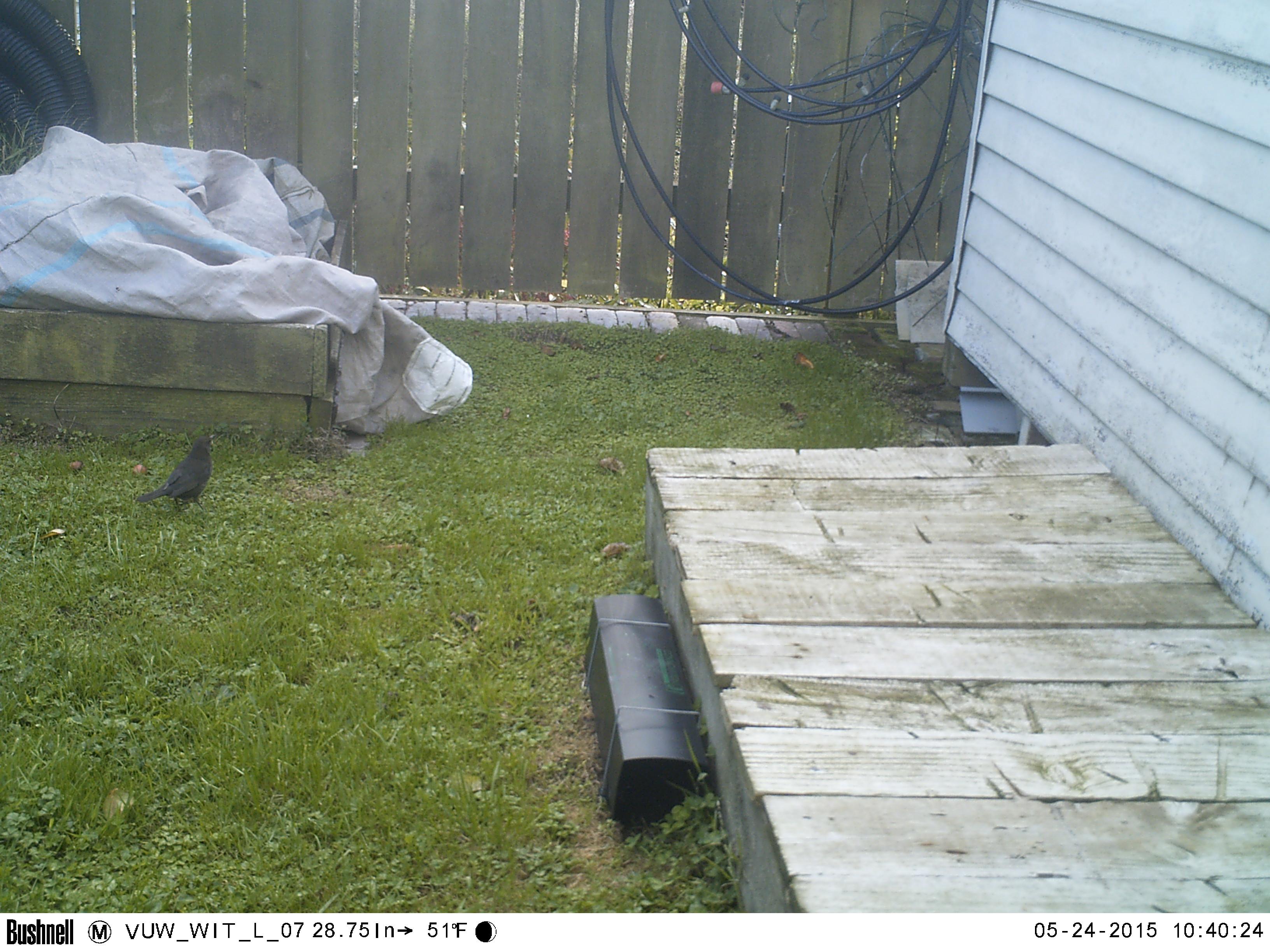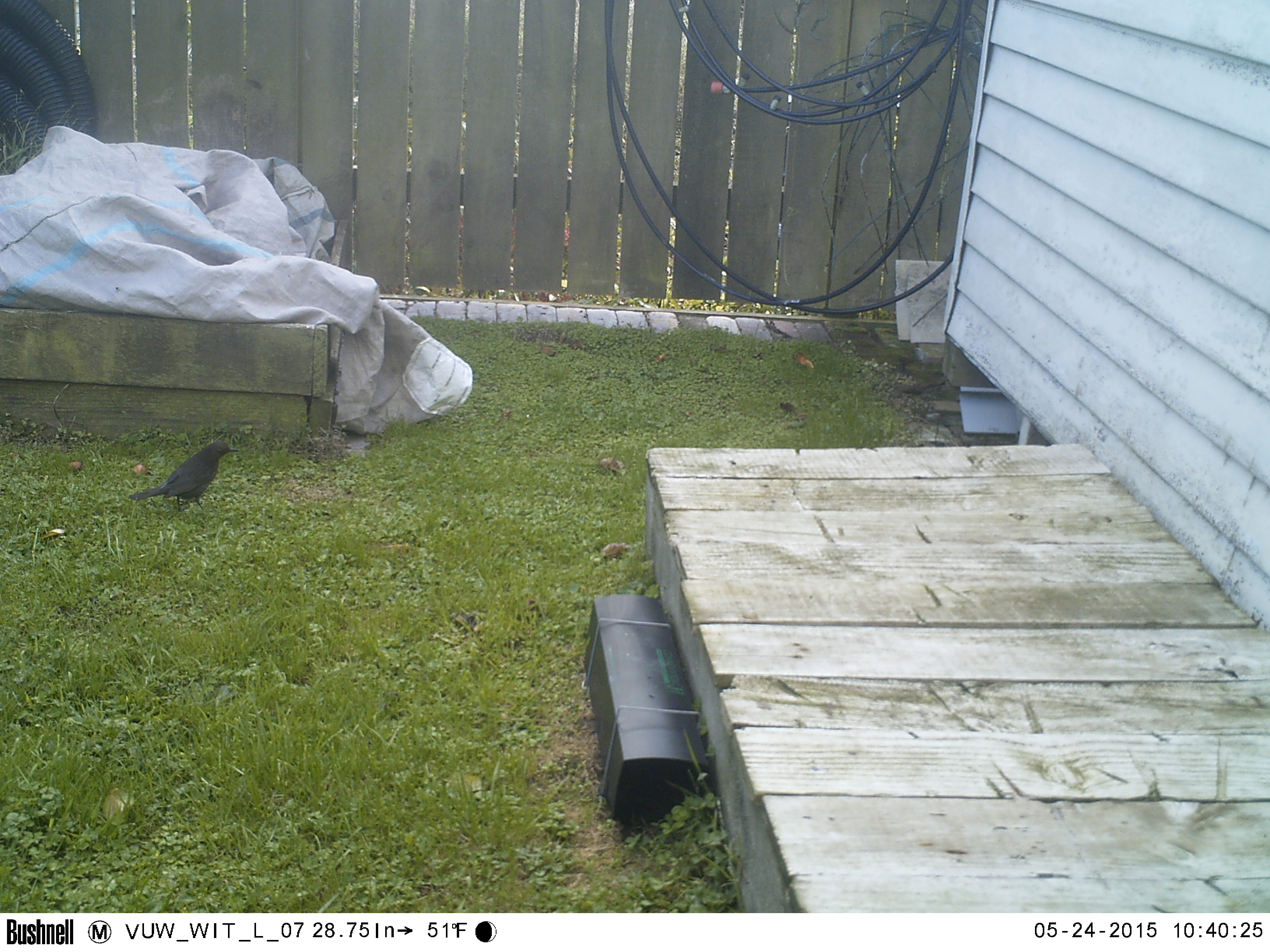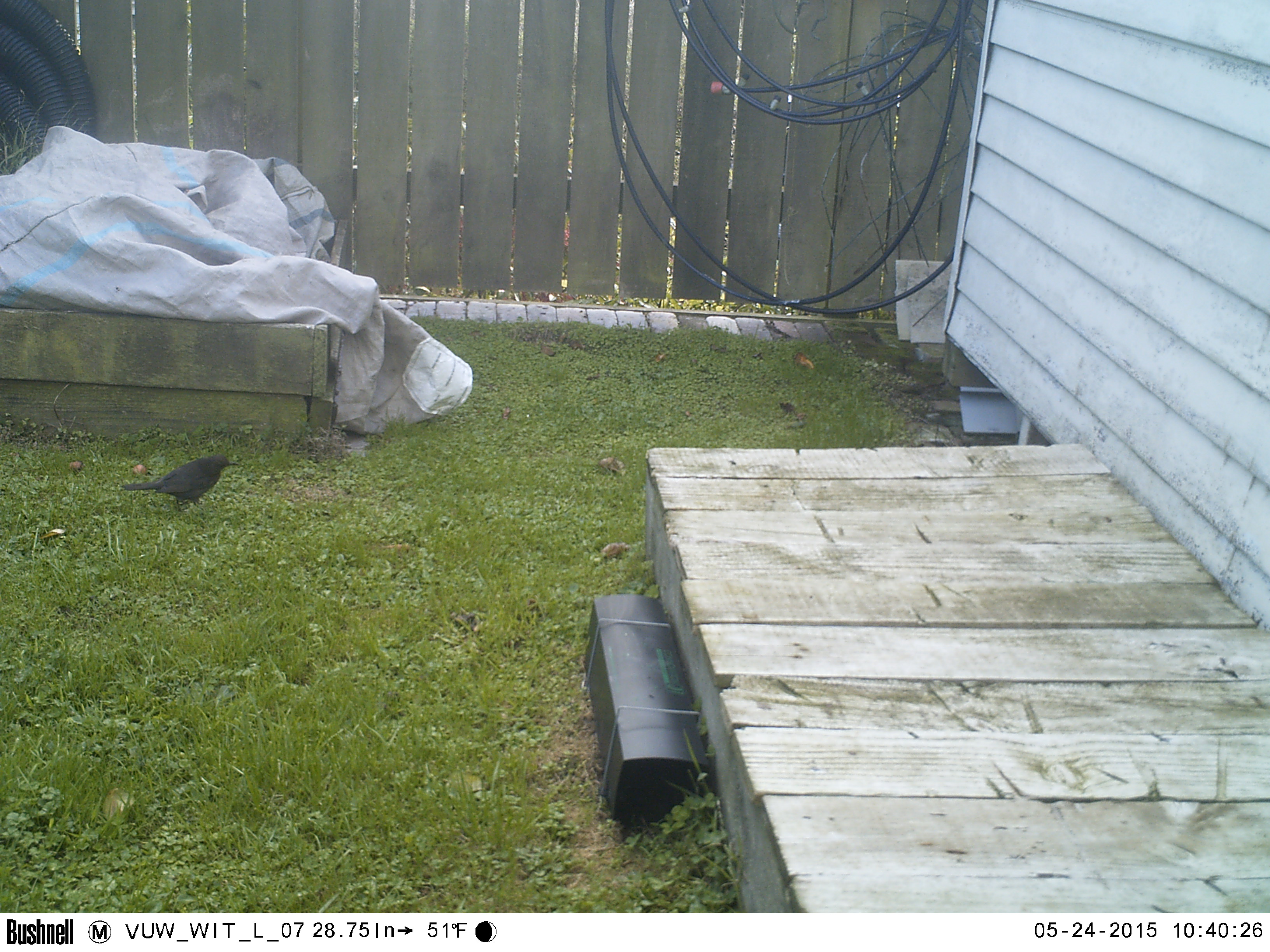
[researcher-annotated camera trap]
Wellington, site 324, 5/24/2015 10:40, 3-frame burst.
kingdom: Animalia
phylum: Chordata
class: Aves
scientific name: Aves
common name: bird